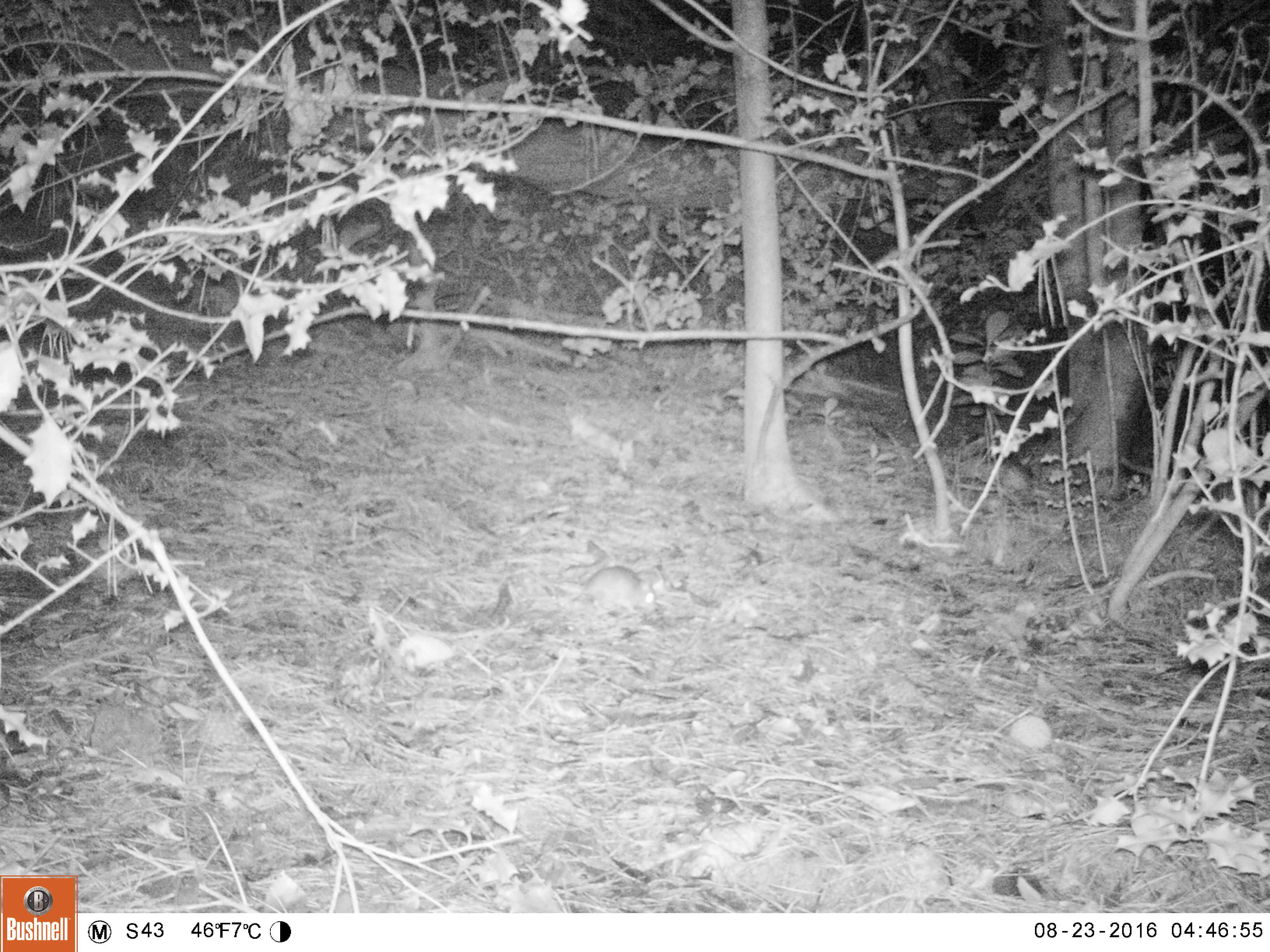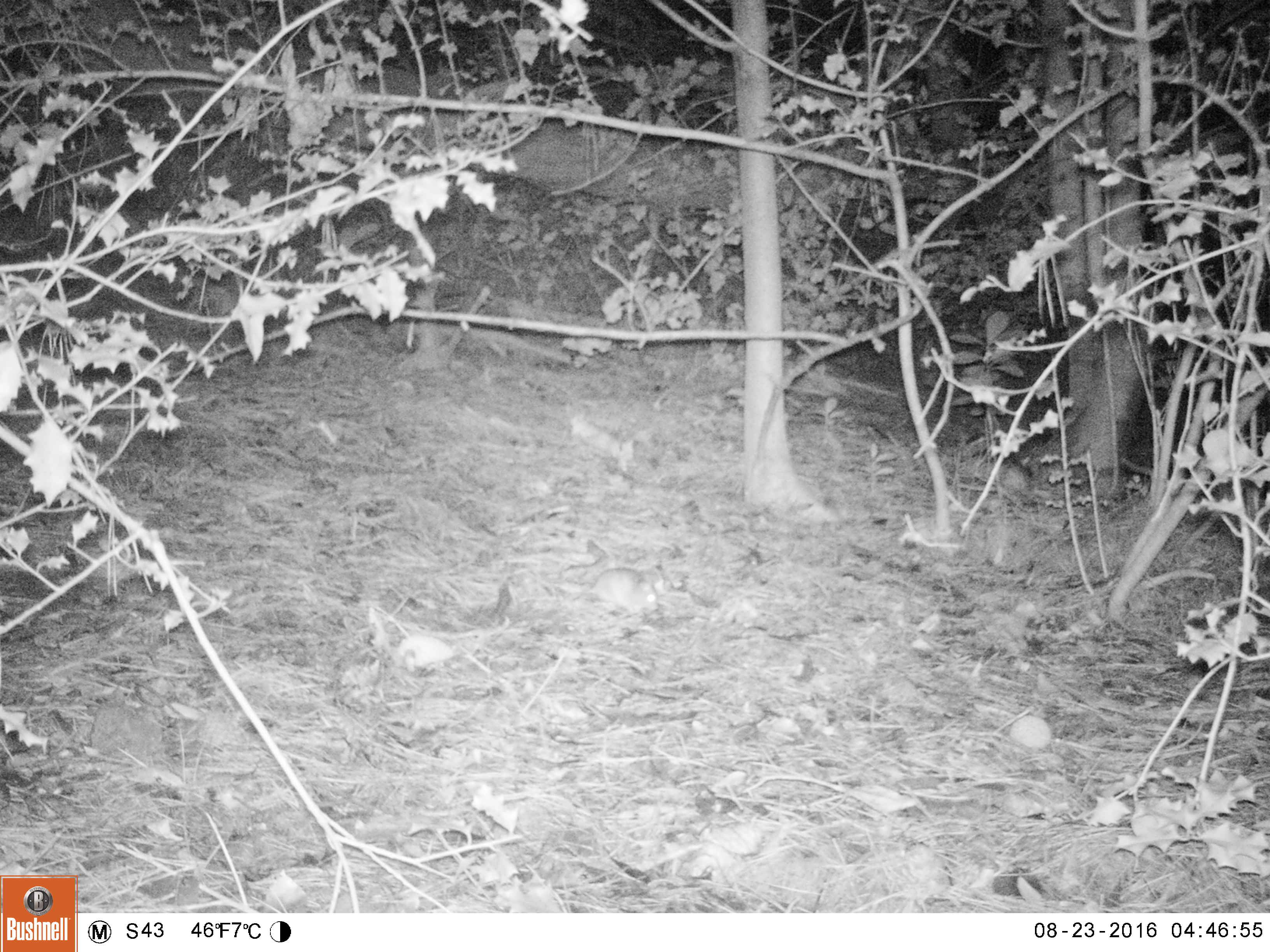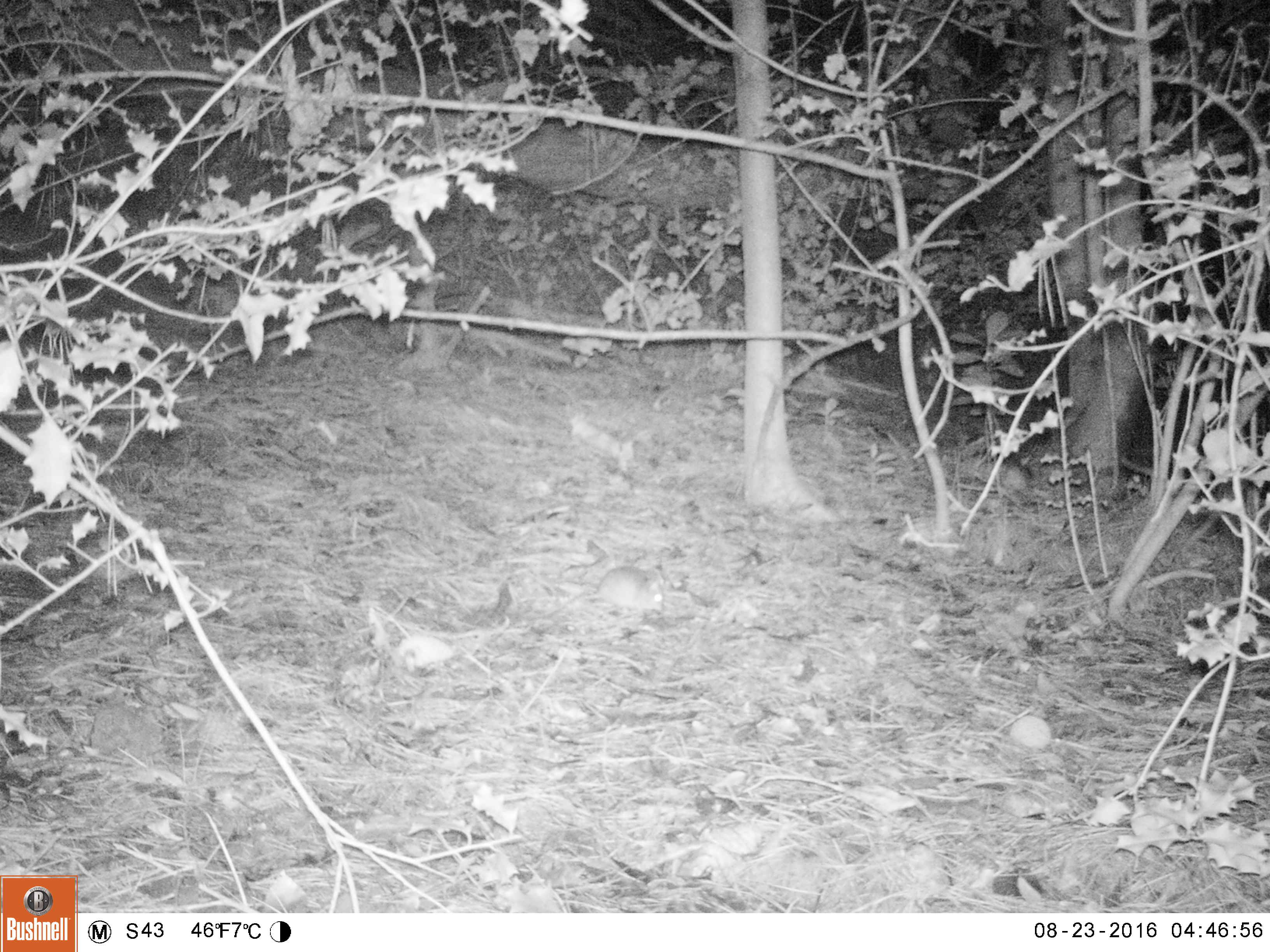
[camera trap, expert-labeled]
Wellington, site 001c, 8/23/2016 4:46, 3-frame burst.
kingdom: Animalia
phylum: Chordata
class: Mammalia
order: Rodentia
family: Muridae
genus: Rattus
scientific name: Rattus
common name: rat